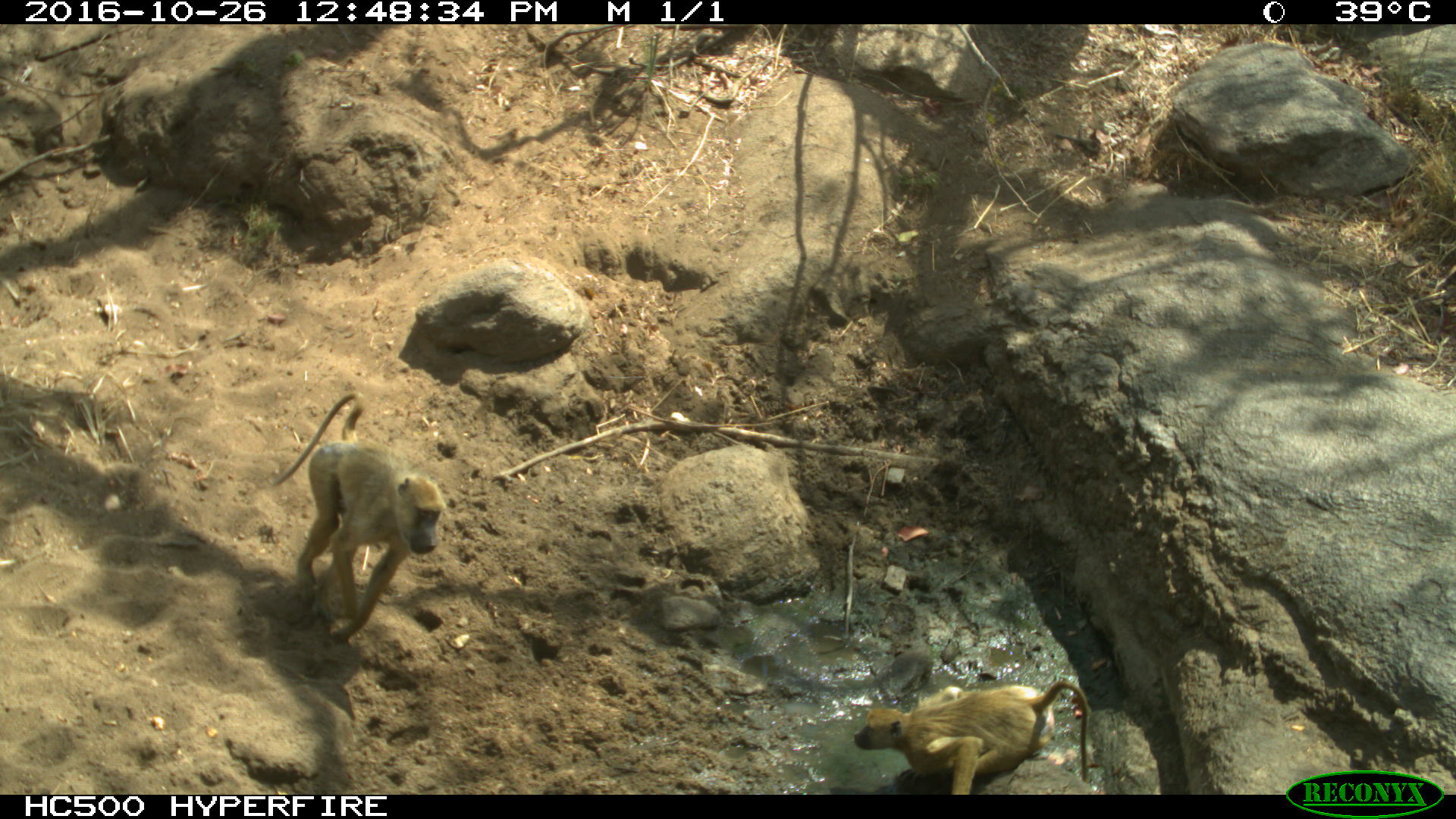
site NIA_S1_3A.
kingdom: Animalia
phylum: Chordata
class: Mammalia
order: Primates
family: Cercopithecidae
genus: Papio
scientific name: Papio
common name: baboon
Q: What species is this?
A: Baboon (Papio).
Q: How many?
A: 2.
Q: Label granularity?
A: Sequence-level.